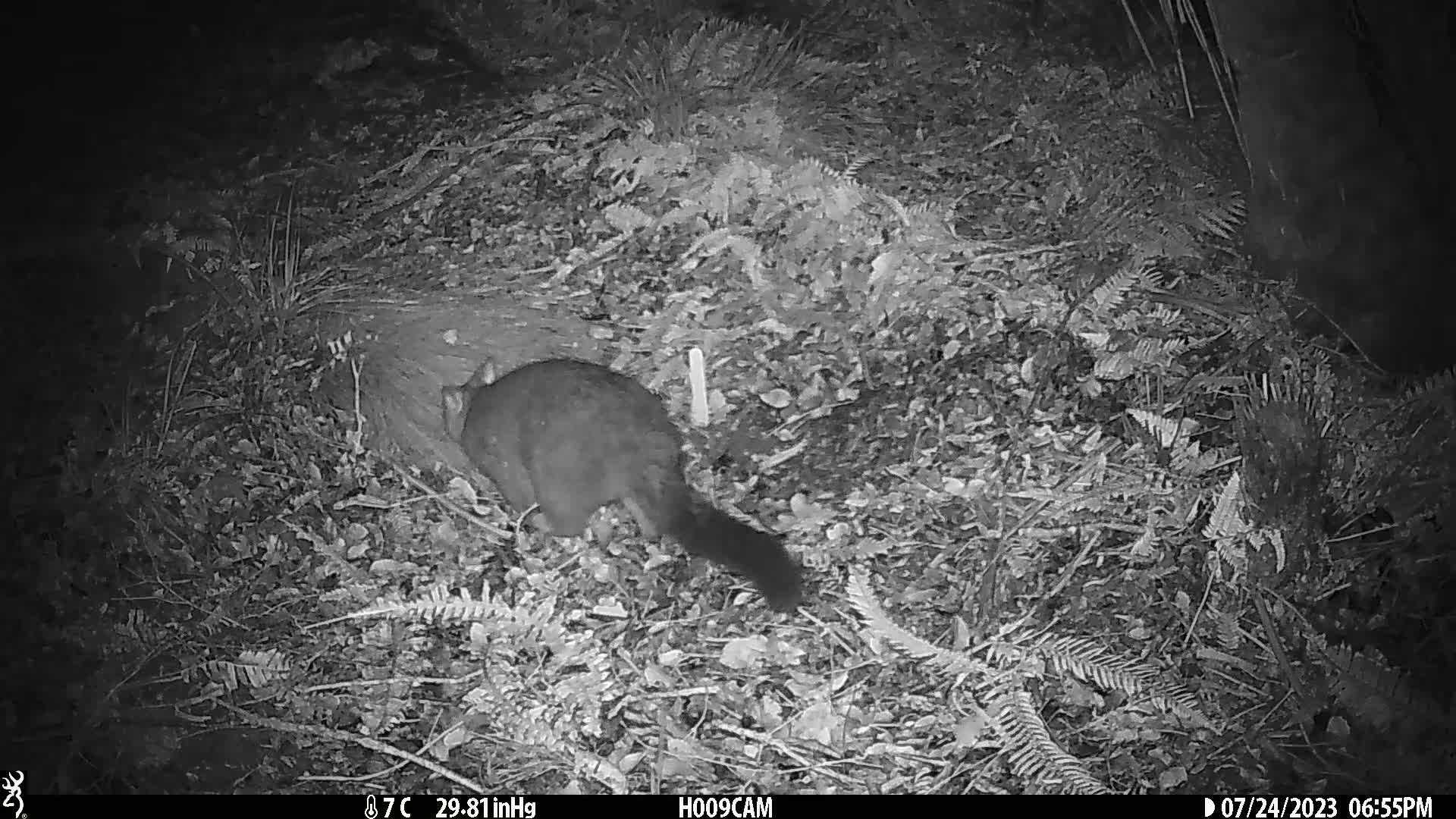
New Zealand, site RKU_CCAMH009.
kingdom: Animalia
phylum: Chordata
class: Mammalia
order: Diprotodontia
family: Phalangeridae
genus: Trichosurus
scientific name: Trichosurus vulpecula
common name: common brushtail possum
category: possum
Possum (common brushtail possum) (Trichosurus vulpecula).